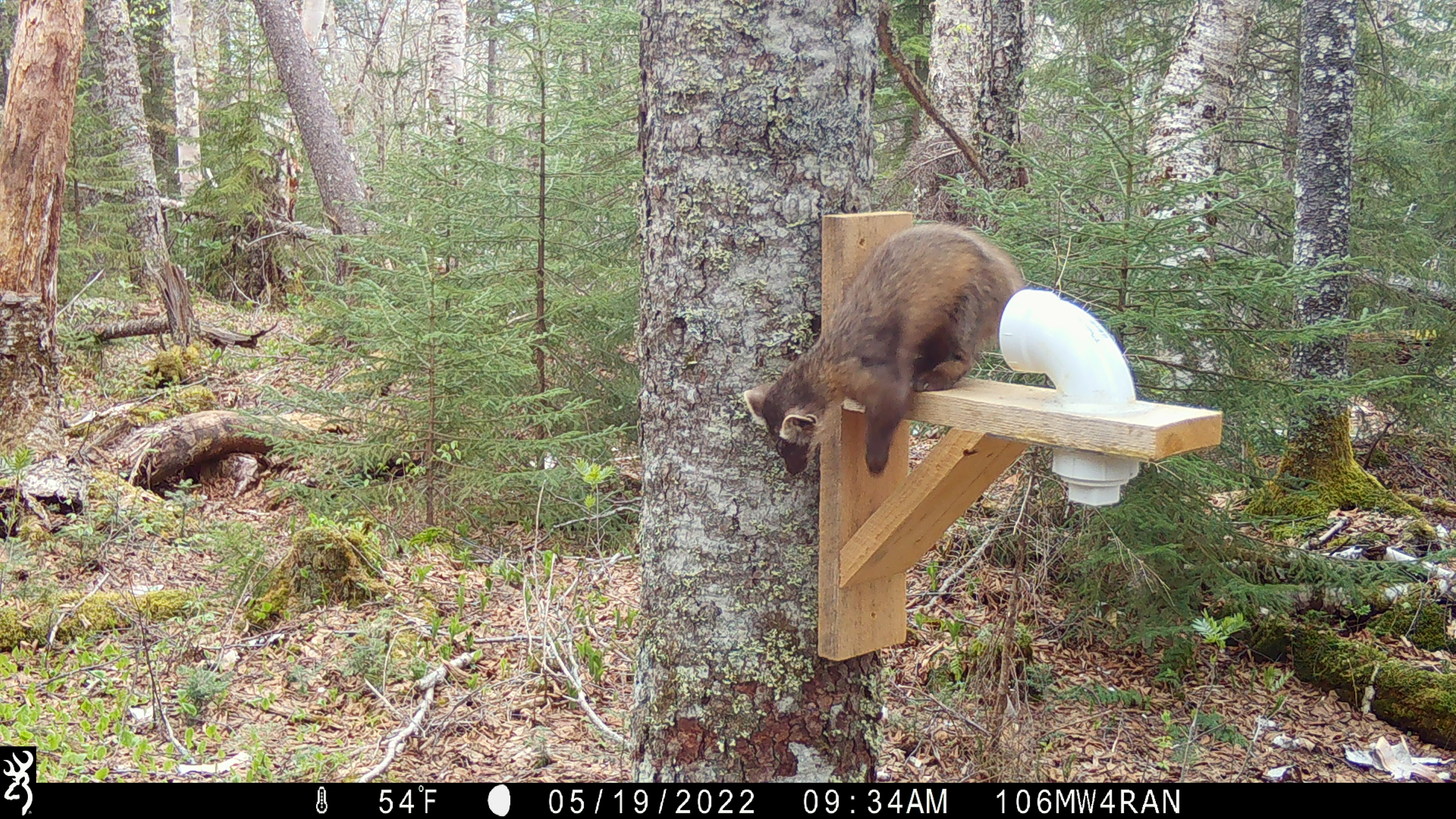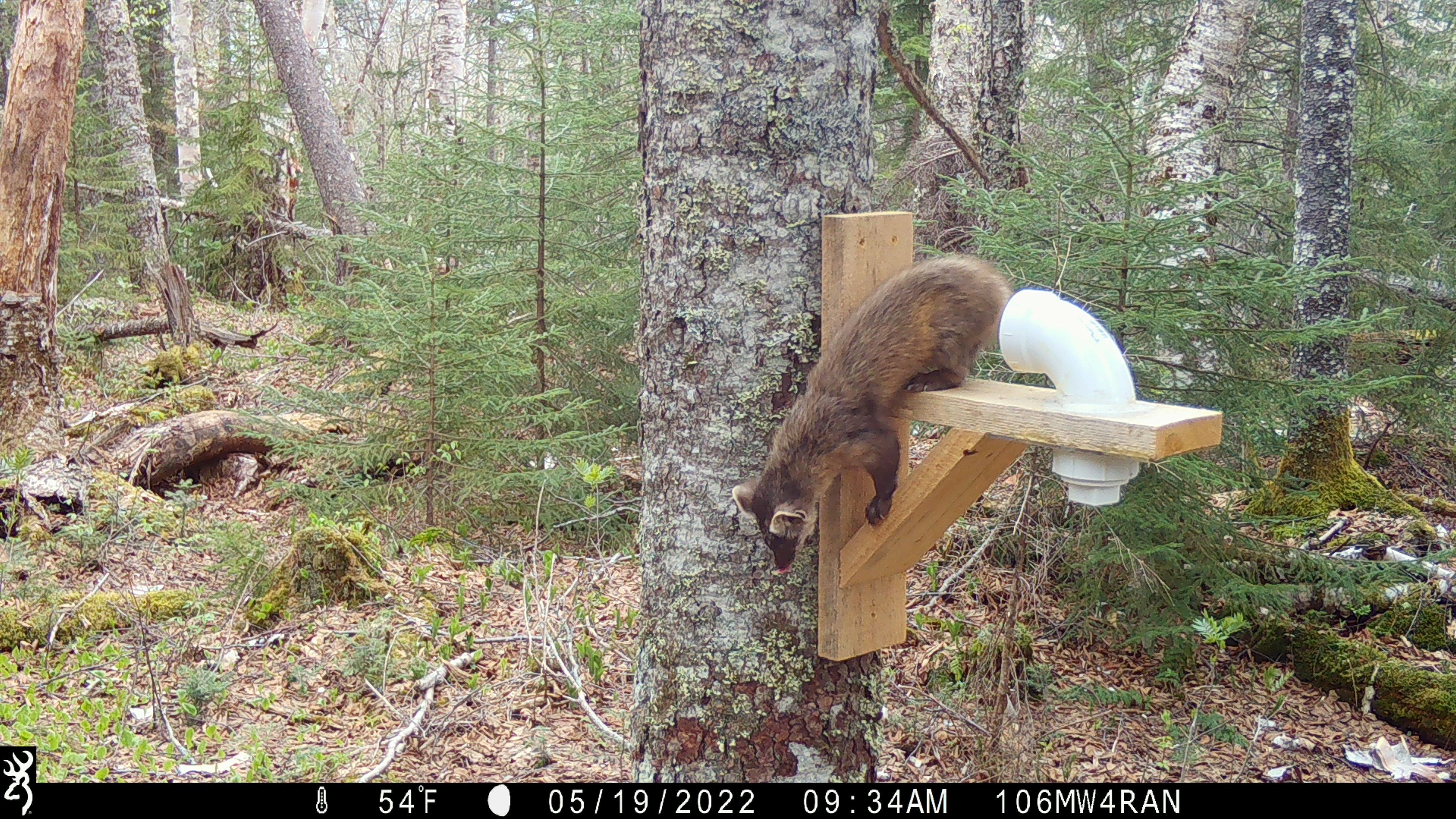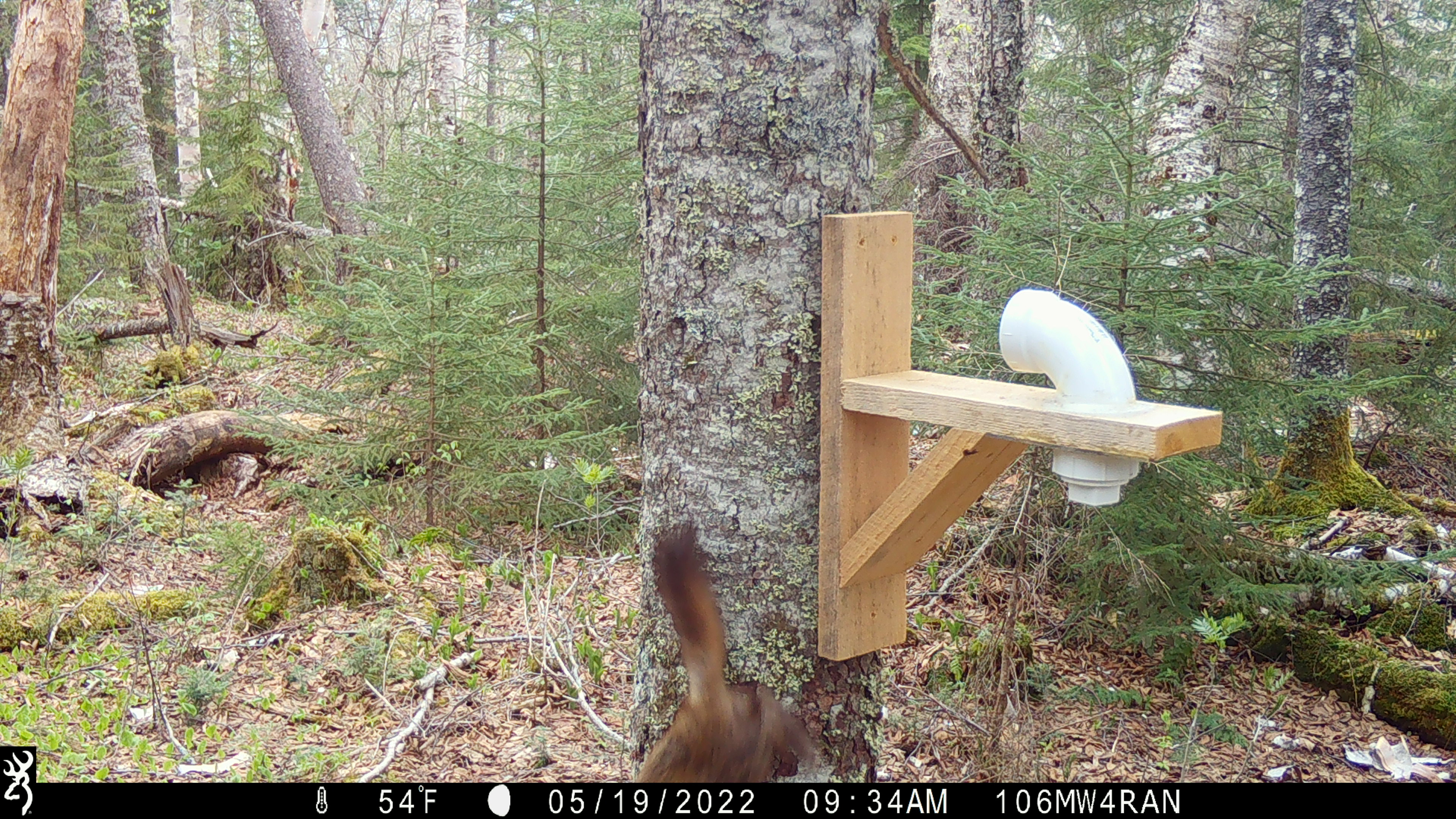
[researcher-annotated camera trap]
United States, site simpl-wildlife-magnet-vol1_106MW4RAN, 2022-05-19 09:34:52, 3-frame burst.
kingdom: Animalia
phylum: Chordata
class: Mammalia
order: Carnivora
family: Mustelidae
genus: Martes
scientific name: Martes americana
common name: american marten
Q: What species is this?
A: American marten (Martes americana).